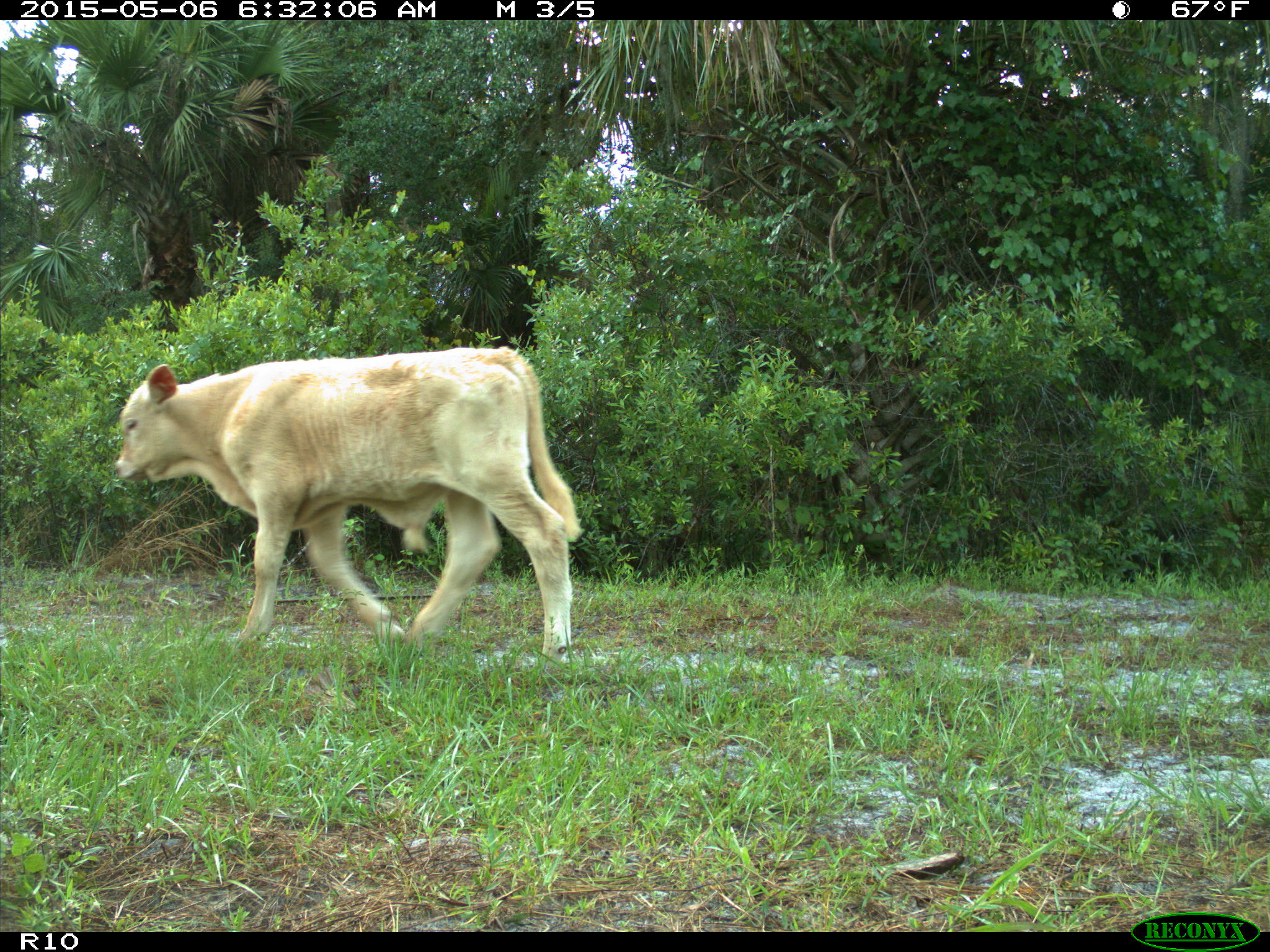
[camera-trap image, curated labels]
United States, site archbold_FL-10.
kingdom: Animalia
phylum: Chordata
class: Mammalia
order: Artiodactyla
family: Bovidae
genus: Bos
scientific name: Bos taurus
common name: domestic cow